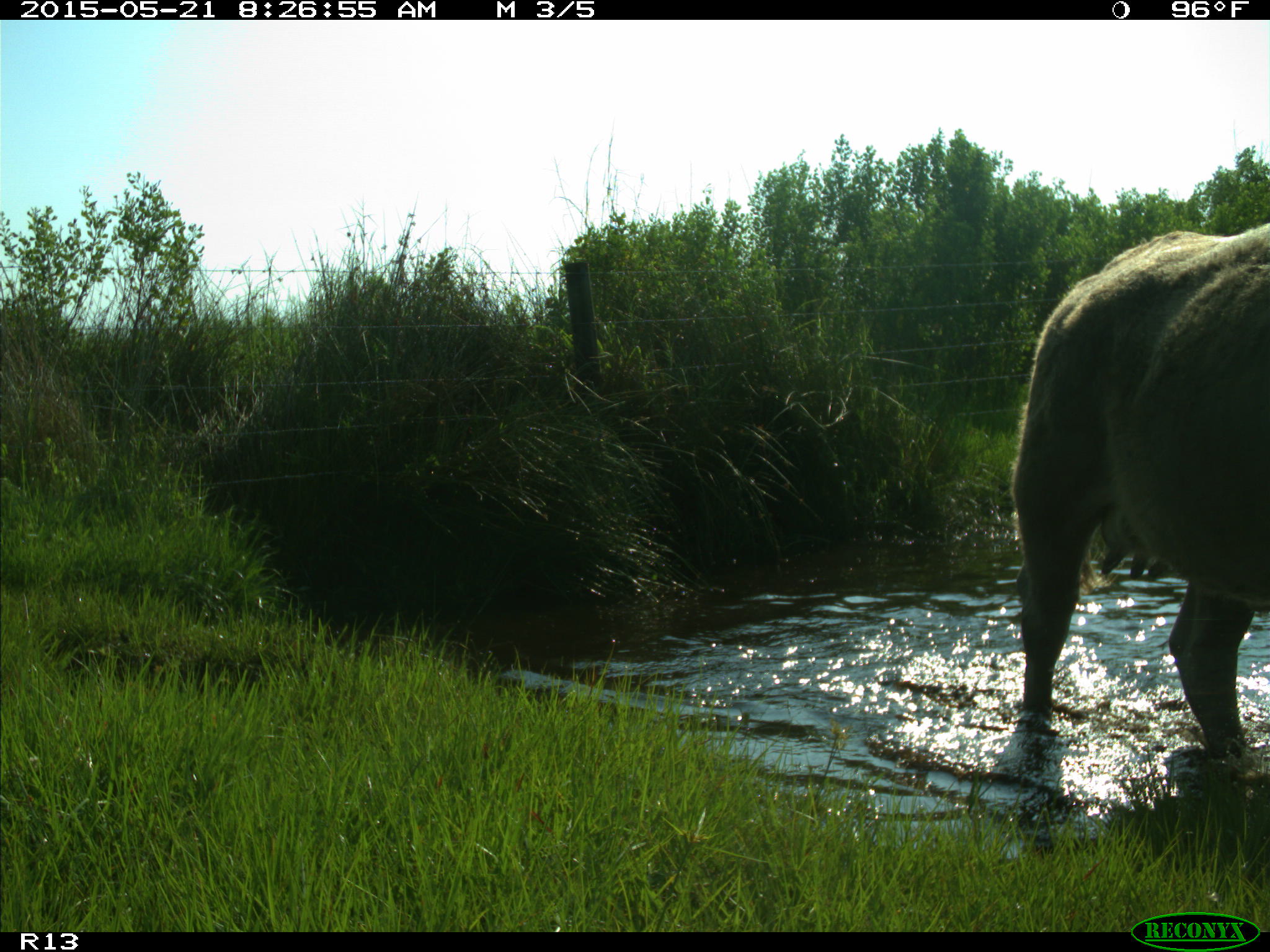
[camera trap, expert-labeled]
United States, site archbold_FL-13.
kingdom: Animalia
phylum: Chordata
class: Mammalia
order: Artiodactyla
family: Bovidae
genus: Bos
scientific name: Bos taurus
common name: domestic cow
Bos taurus (domestic cow).